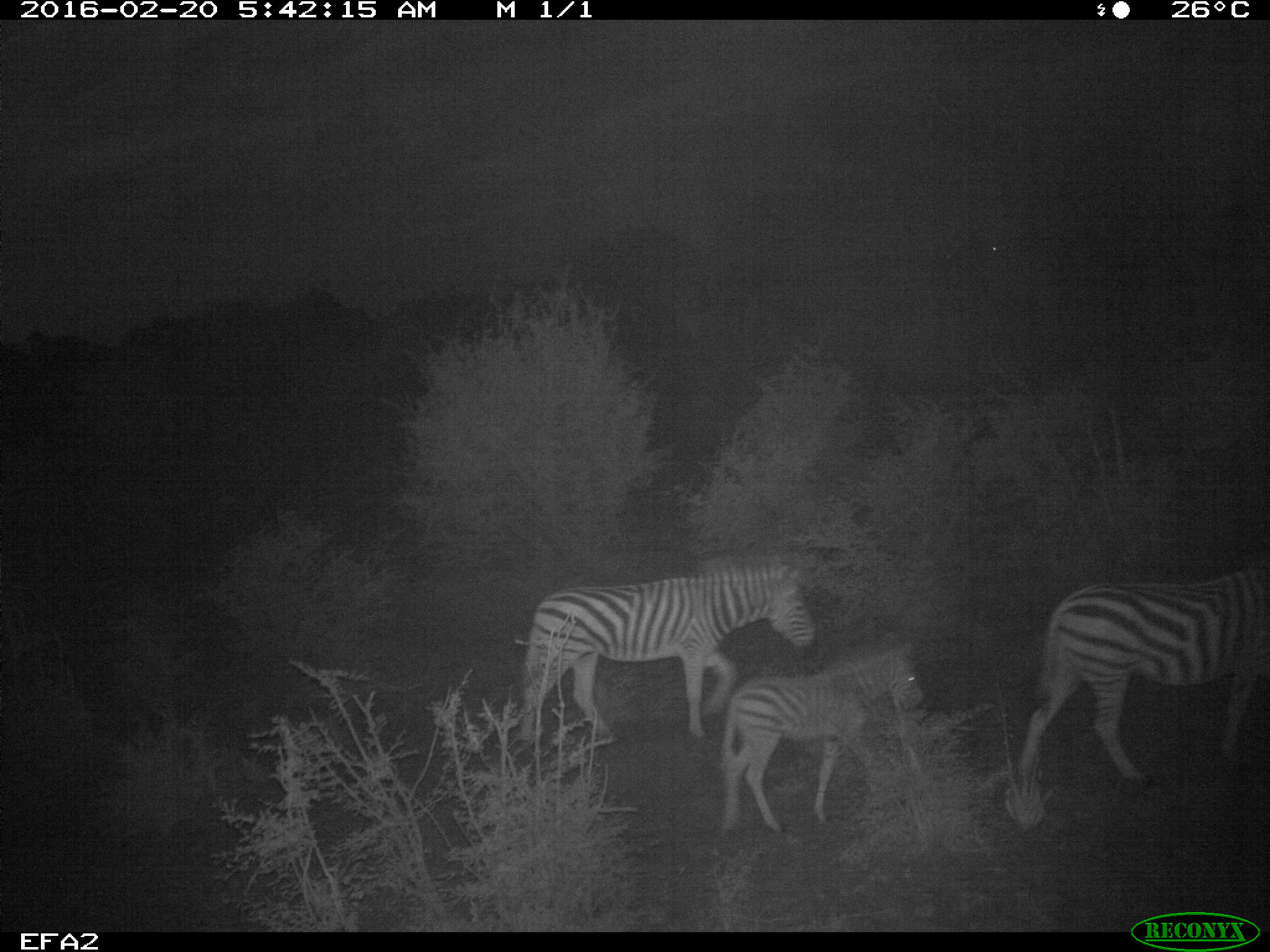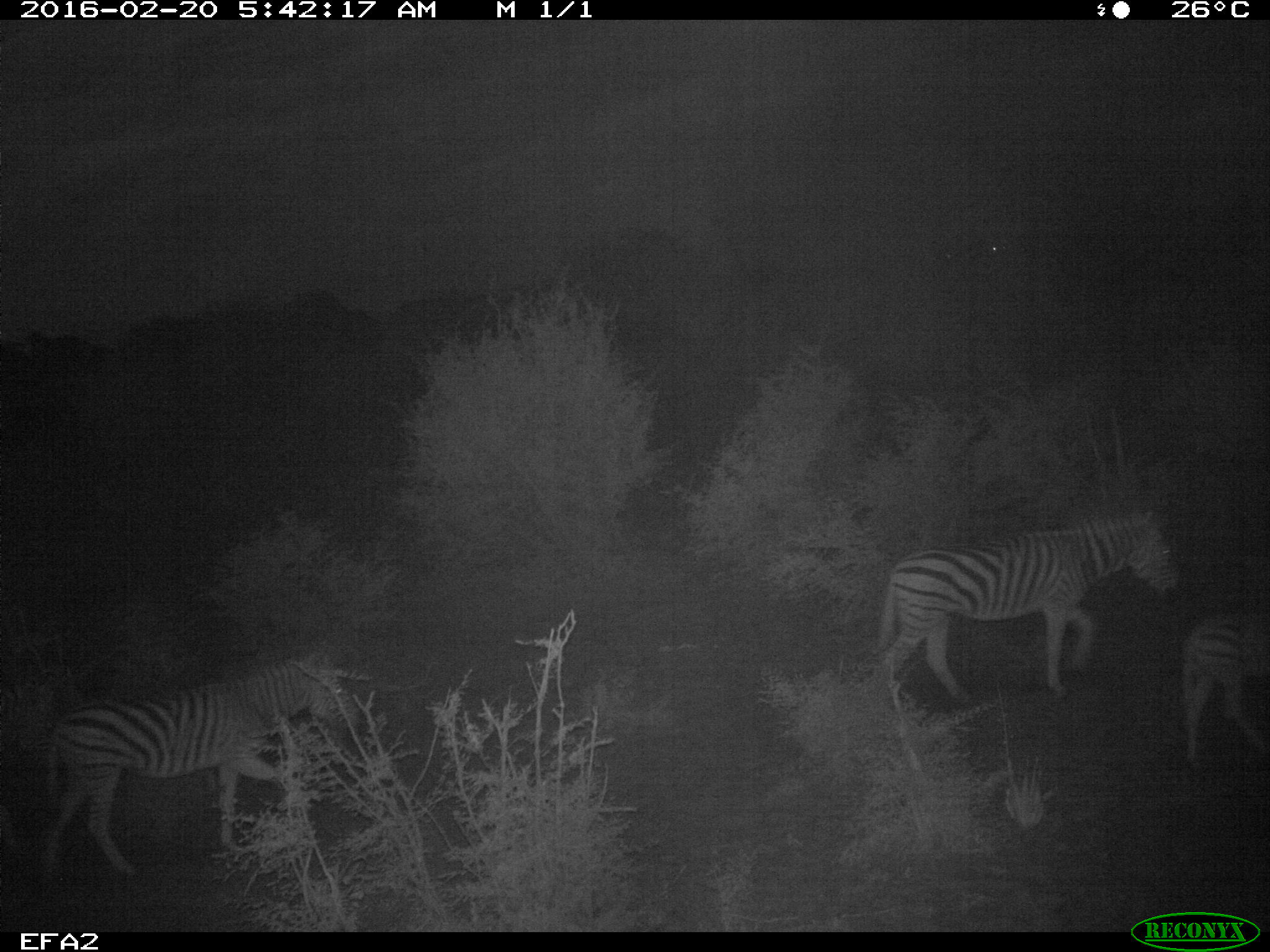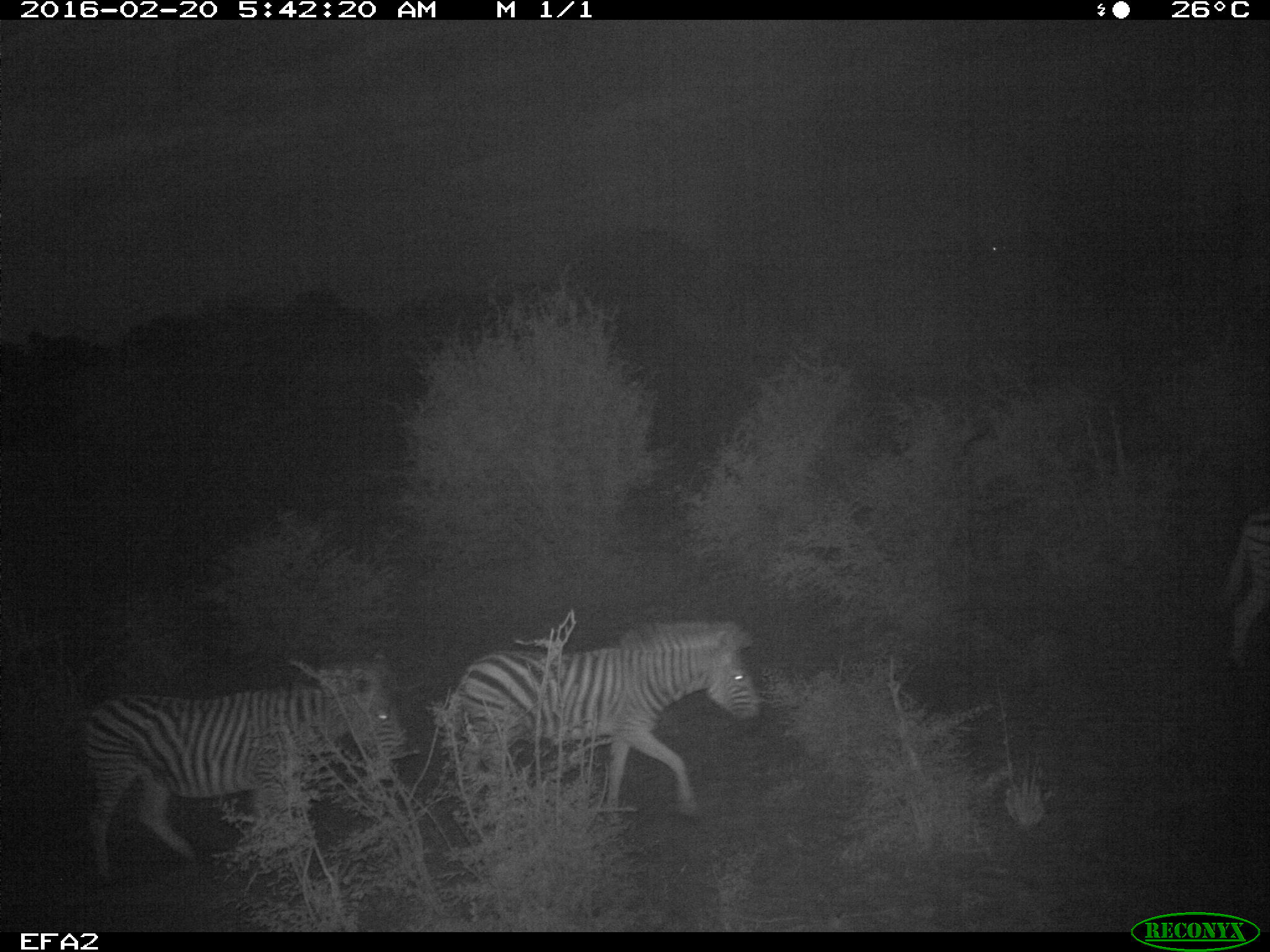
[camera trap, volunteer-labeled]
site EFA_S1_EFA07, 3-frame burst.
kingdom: Animalia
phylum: Chordata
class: Mammalia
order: Perissodactyla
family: Equidae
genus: Equus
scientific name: Equus quagga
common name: plains zebra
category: zebraplains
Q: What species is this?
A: Zebraplains (plains zebra) (Equus quagga).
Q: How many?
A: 5.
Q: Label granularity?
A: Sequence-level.